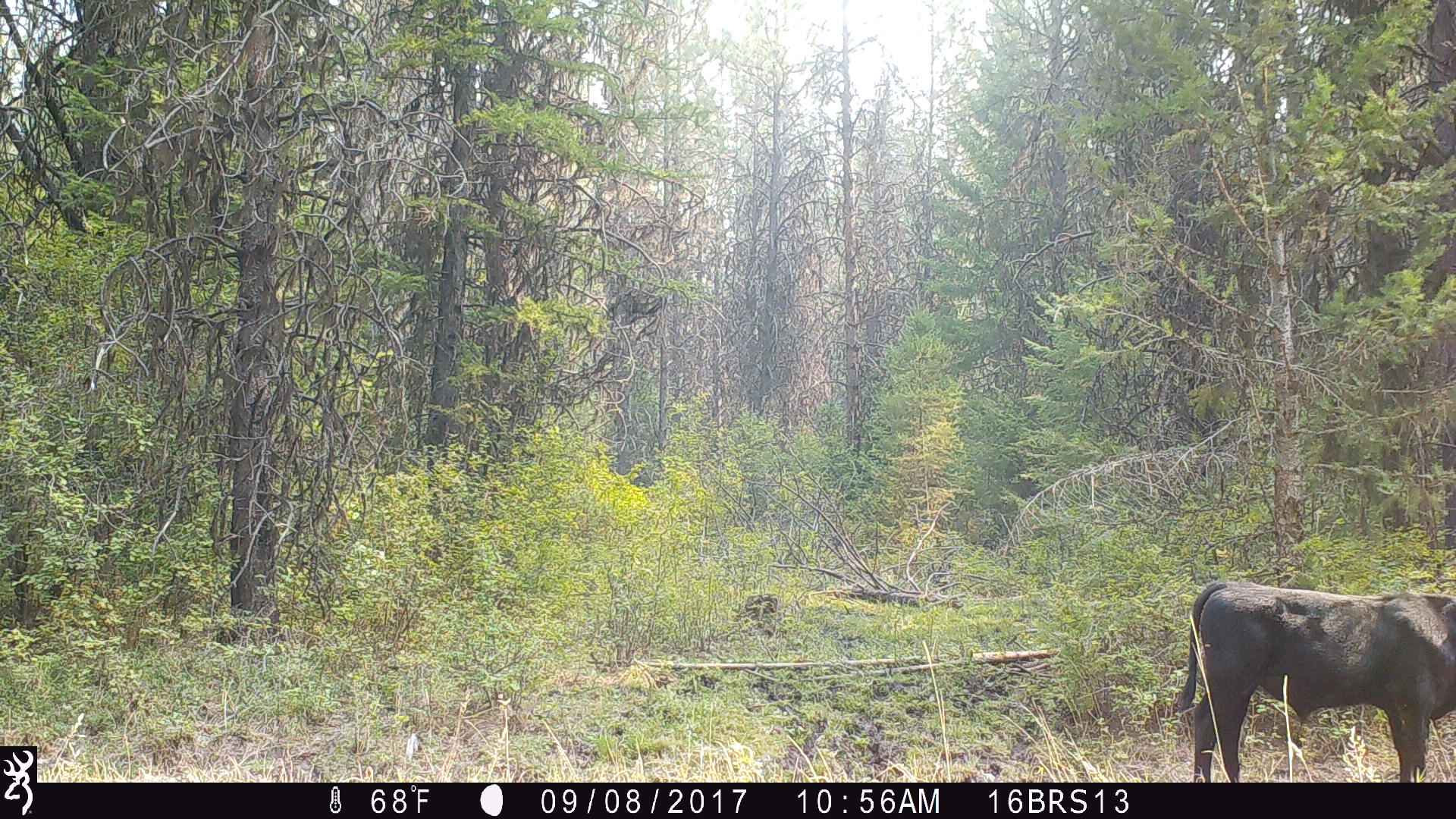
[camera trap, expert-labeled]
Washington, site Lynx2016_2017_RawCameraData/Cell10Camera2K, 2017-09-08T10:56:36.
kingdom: Animalia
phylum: Chordata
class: Mammalia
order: Artiodactyla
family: Bovidae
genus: Bos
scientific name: Bos taurus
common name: domestic cattle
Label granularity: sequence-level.